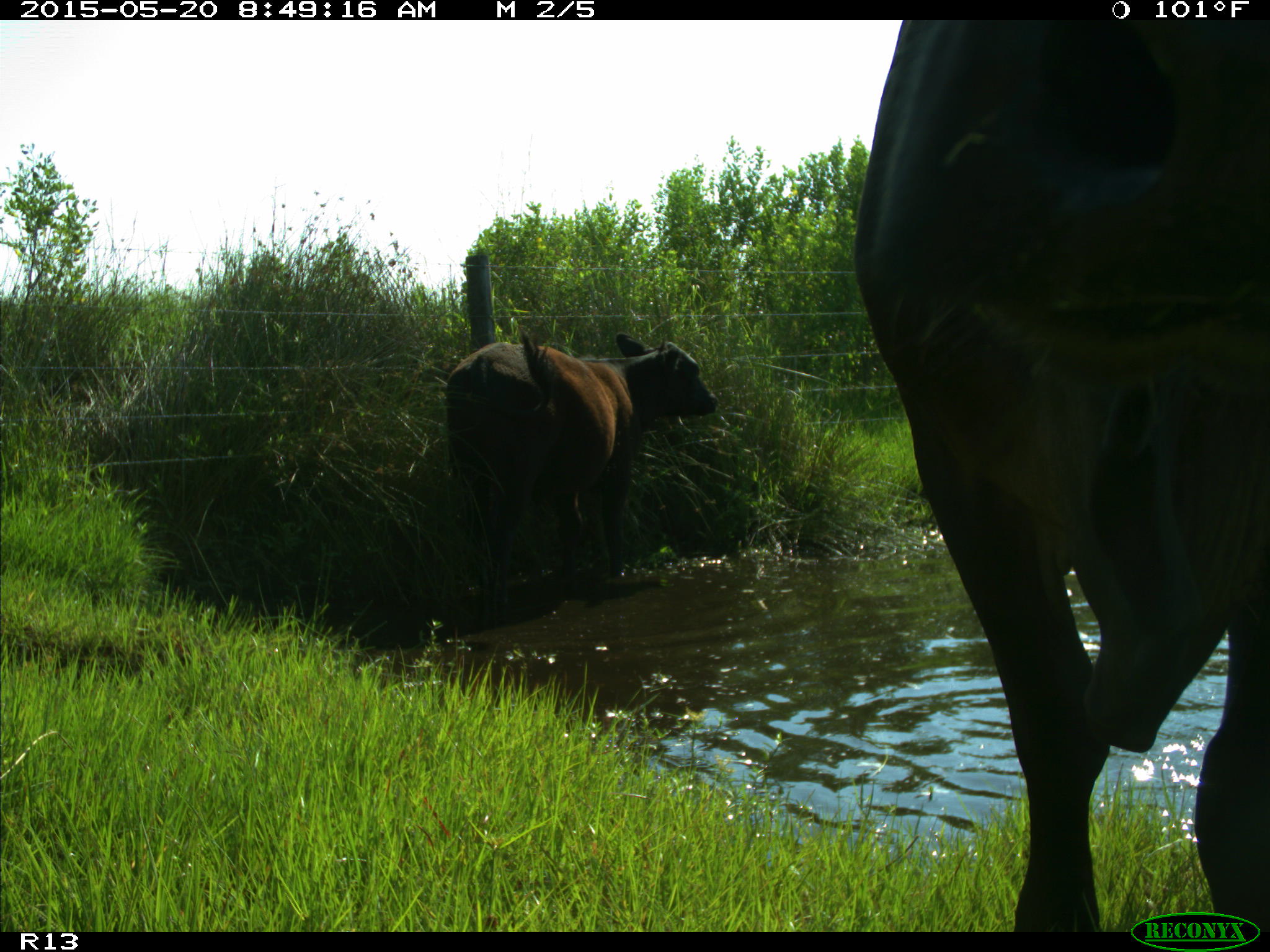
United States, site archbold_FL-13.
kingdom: Animalia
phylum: Chordata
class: Mammalia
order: Artiodactyla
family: Bovidae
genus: Bos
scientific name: Bos taurus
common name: domestic cow